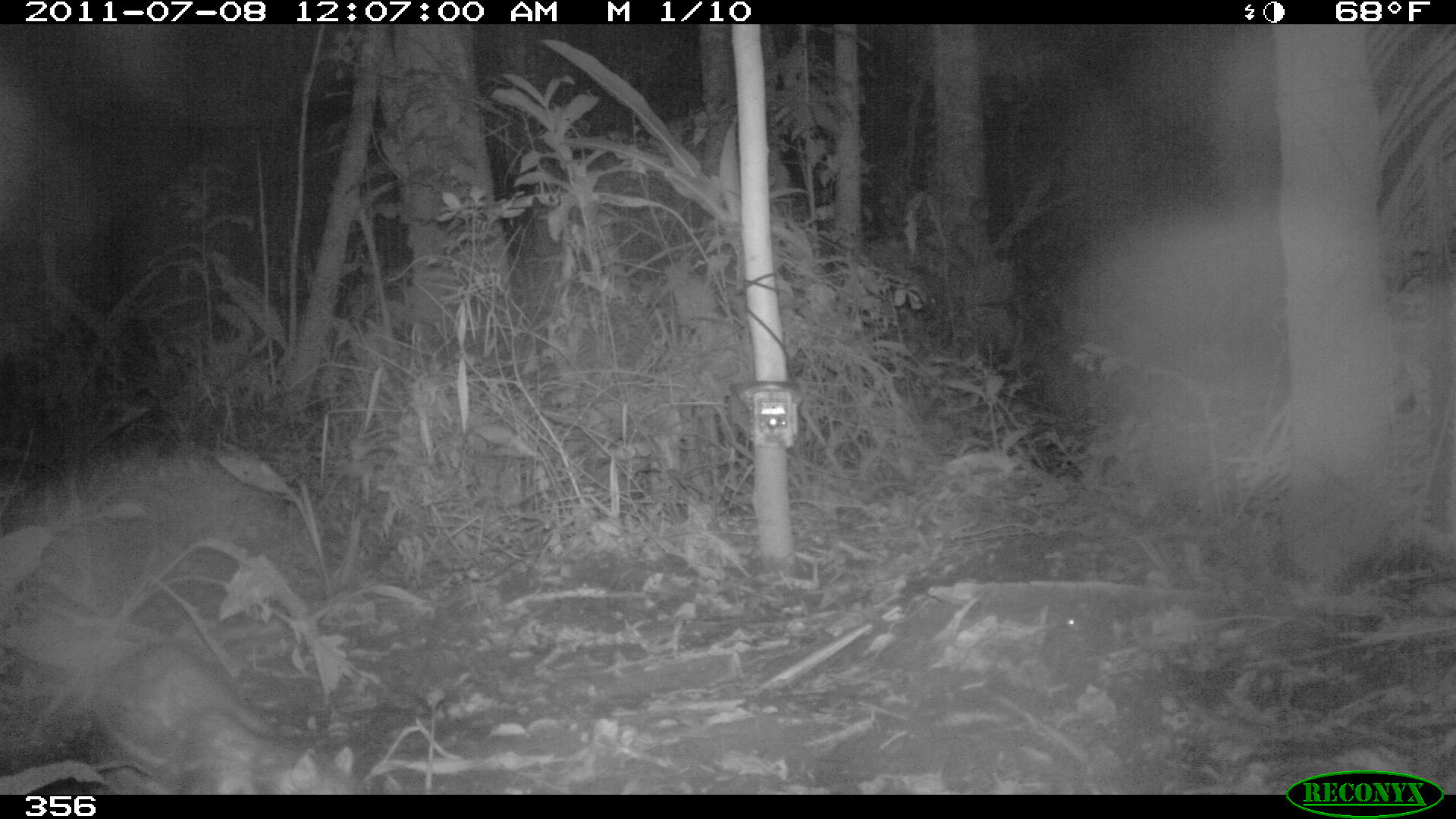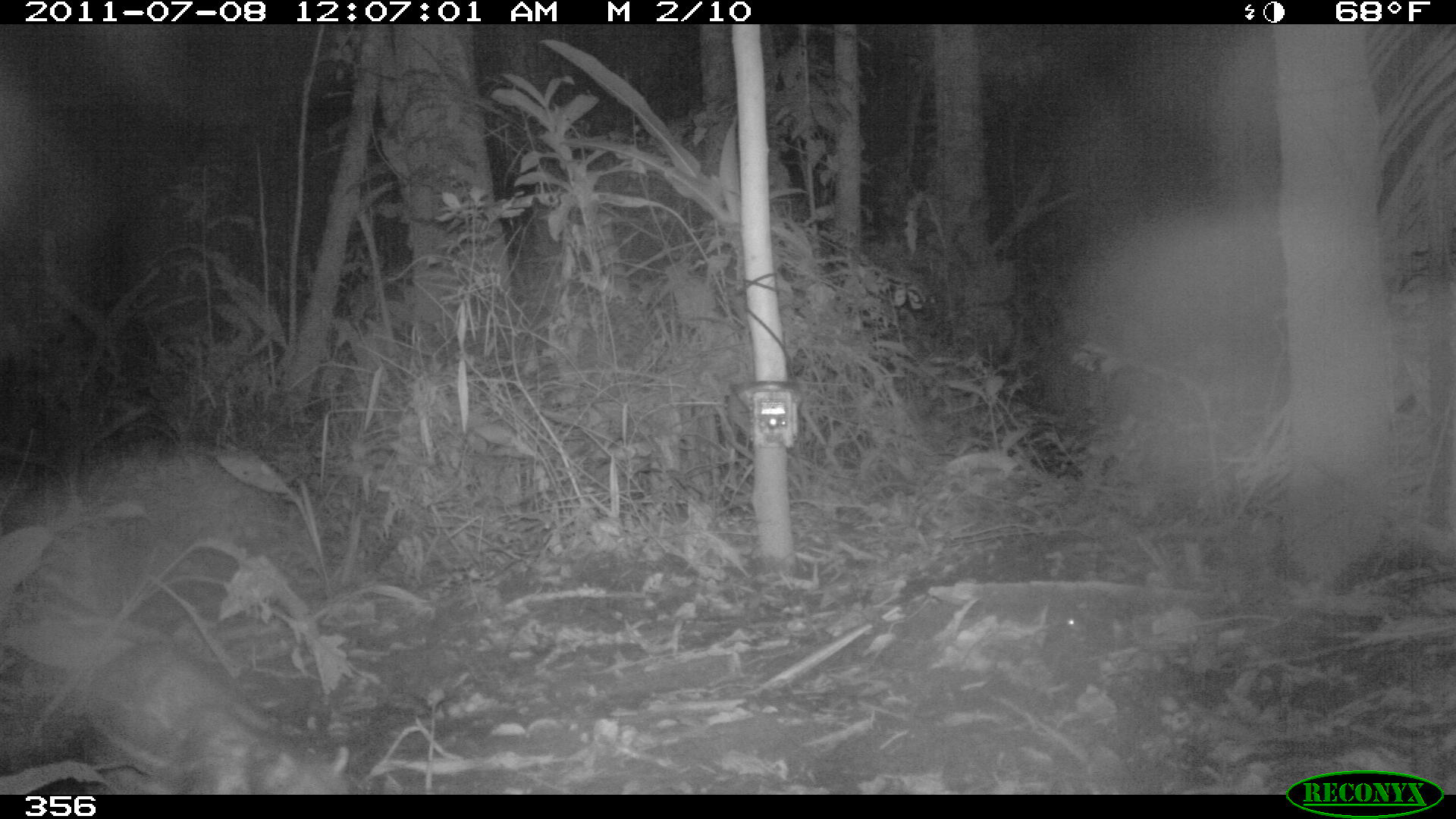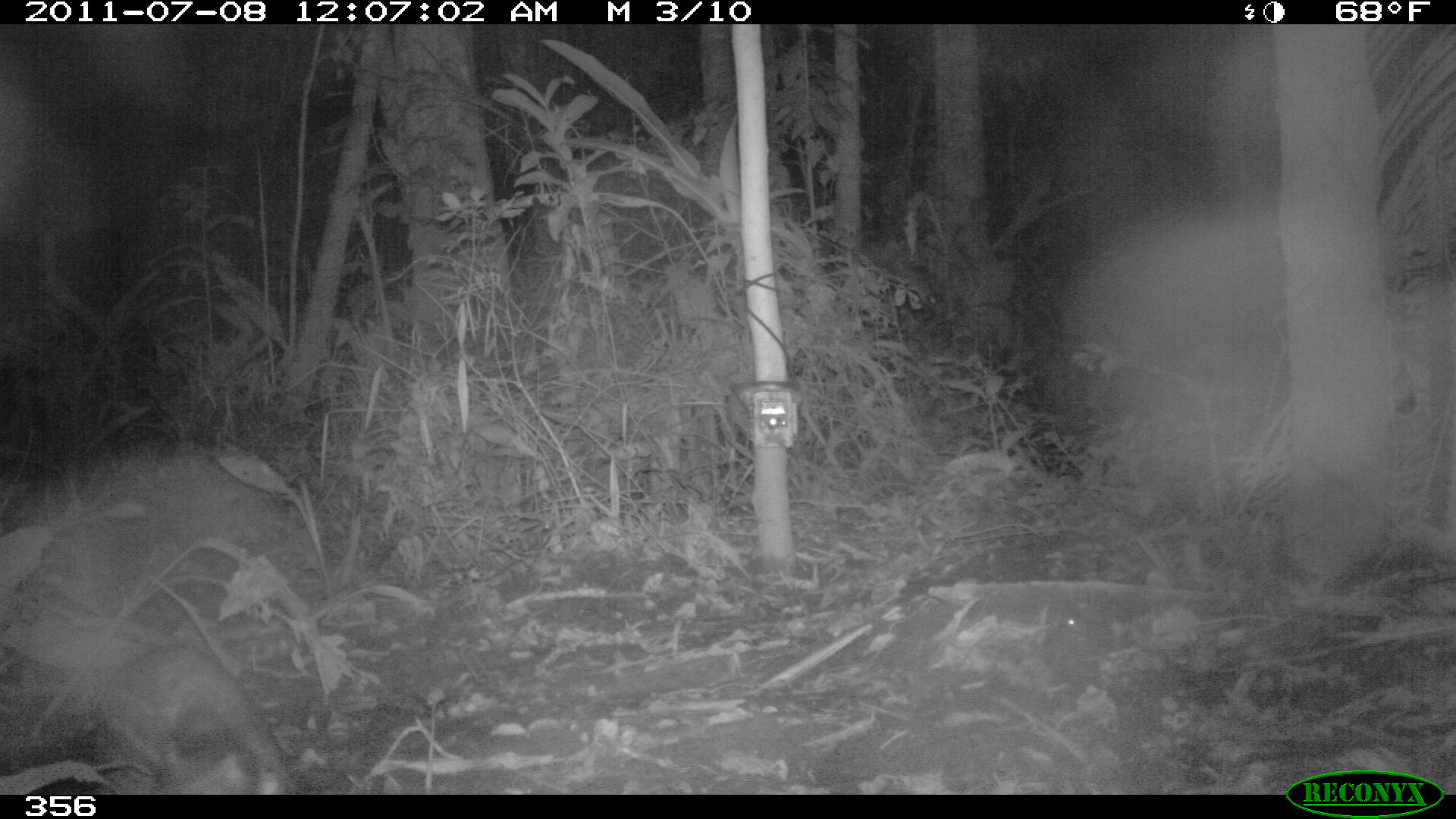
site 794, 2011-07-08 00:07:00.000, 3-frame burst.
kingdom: Animalia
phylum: Chordata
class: Mammalia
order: Rodentia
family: Cuniculidae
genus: Cuniculus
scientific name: Cuniculus paca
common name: spotted paca